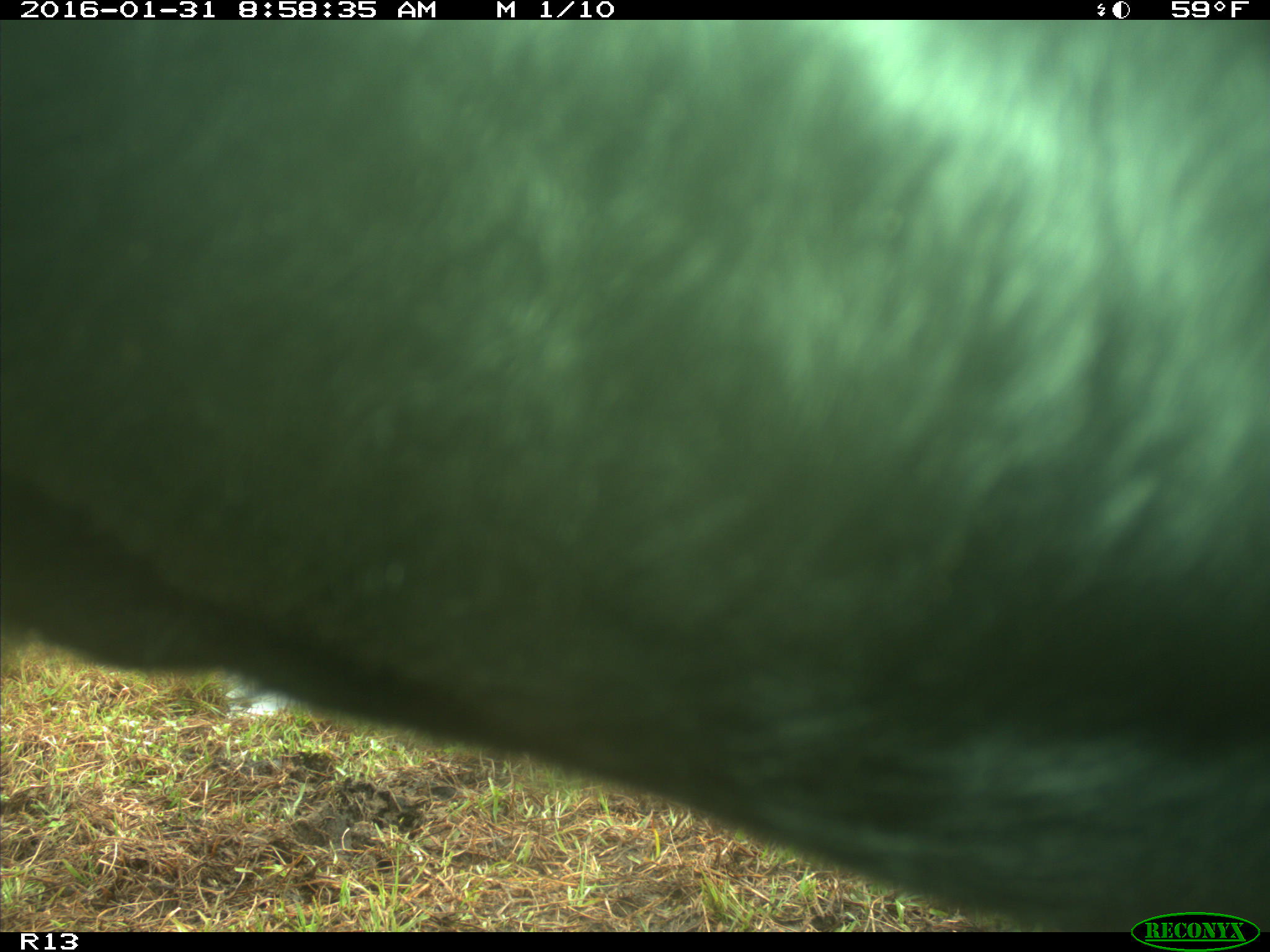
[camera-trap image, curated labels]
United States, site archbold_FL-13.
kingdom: Animalia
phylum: Chordata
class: Mammalia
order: Artiodactyla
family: Bovidae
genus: Bos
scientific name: Bos taurus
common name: domestic cow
Bos taurus (domestic cow).